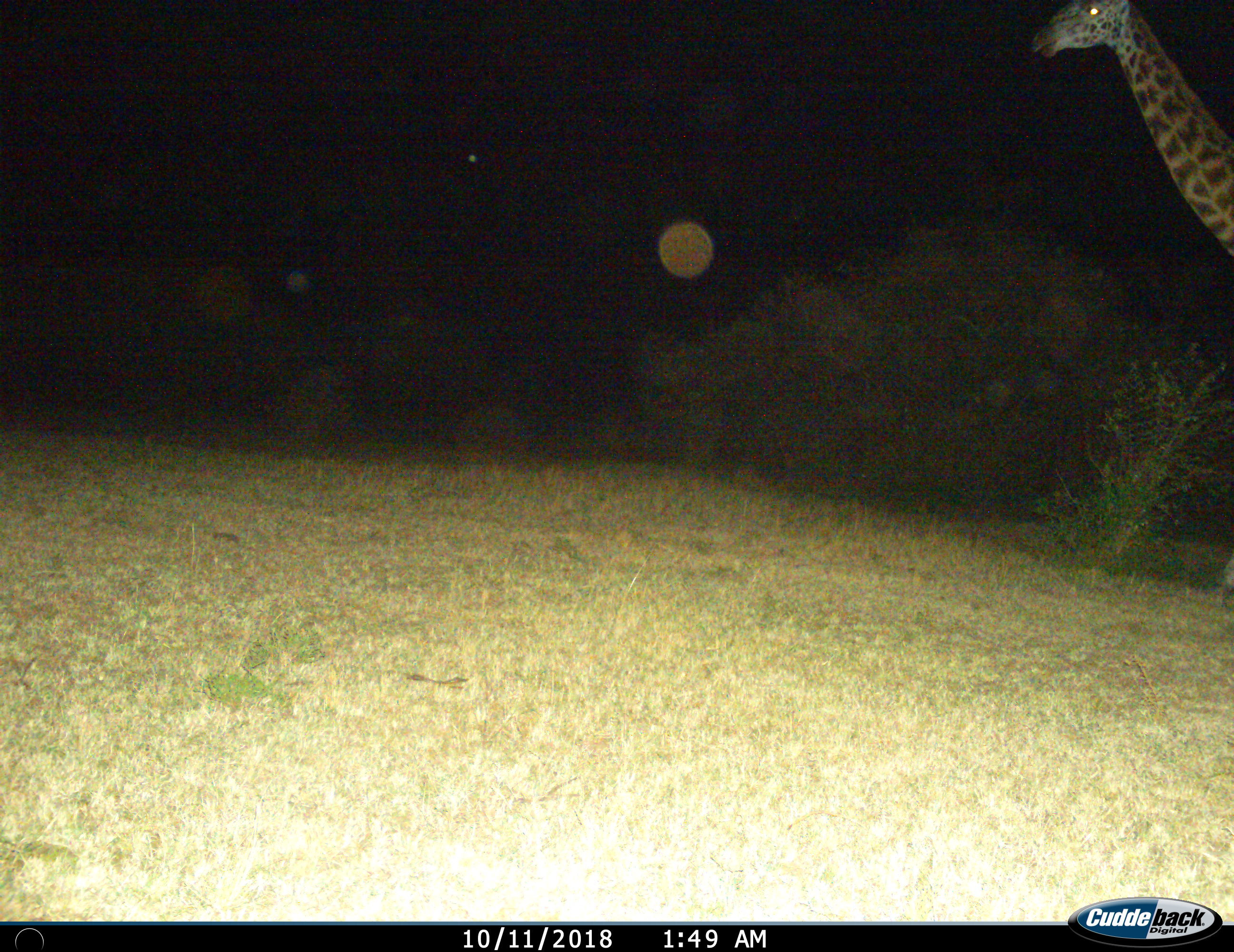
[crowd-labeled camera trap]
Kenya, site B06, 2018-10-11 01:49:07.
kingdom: Animalia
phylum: Chordata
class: Mammalia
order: Artiodactyla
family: Giraffidae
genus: Giraffa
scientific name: Giraffa camelopardalis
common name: giraffe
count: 1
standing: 62%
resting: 0%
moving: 38%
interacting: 0%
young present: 0%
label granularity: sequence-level